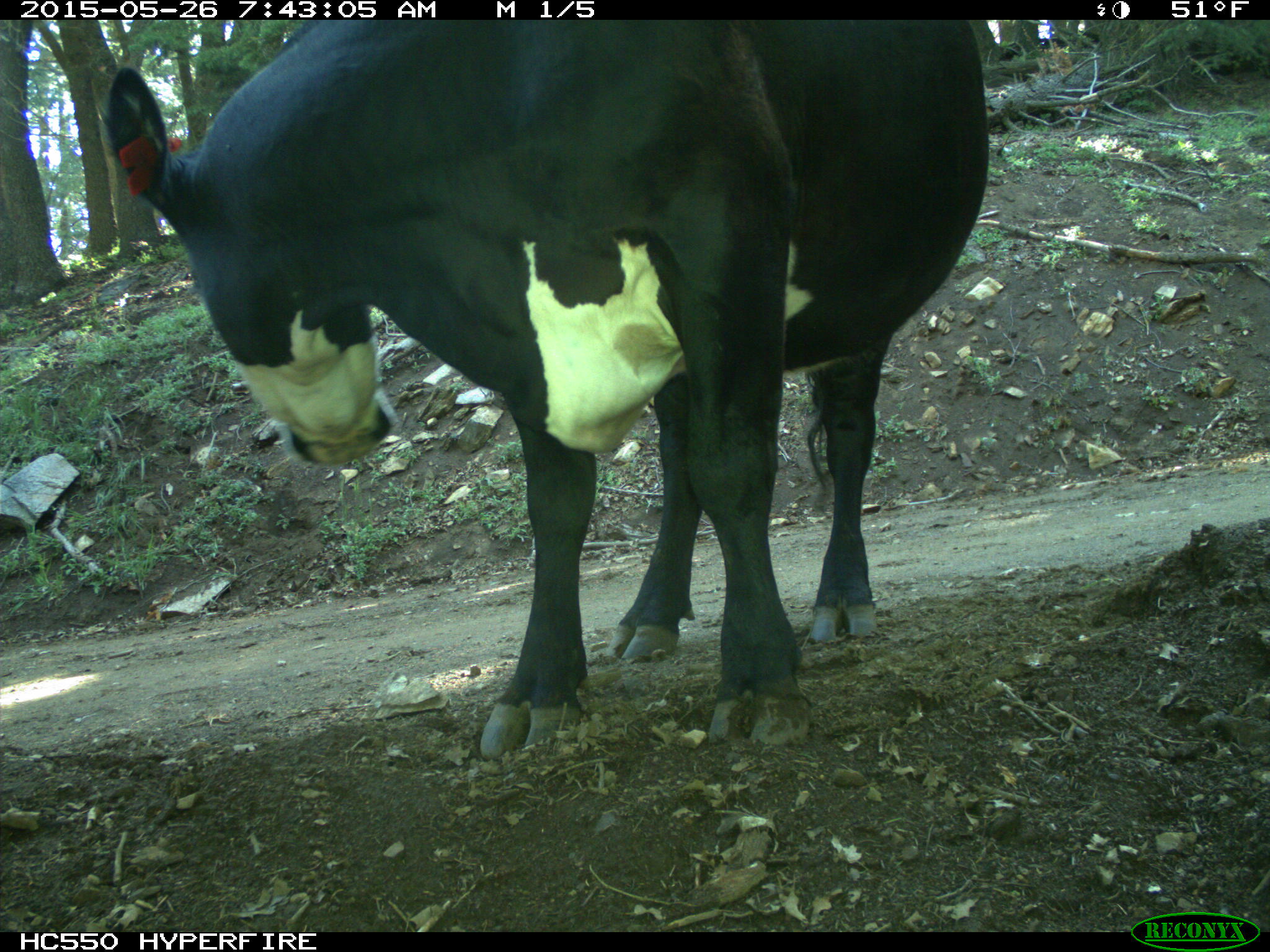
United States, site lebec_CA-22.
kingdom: Animalia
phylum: Chordata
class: Mammalia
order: Artiodactyla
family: Bovidae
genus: Bos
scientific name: Bos taurus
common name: domestic cow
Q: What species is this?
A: Bos taurus (domestic cow).